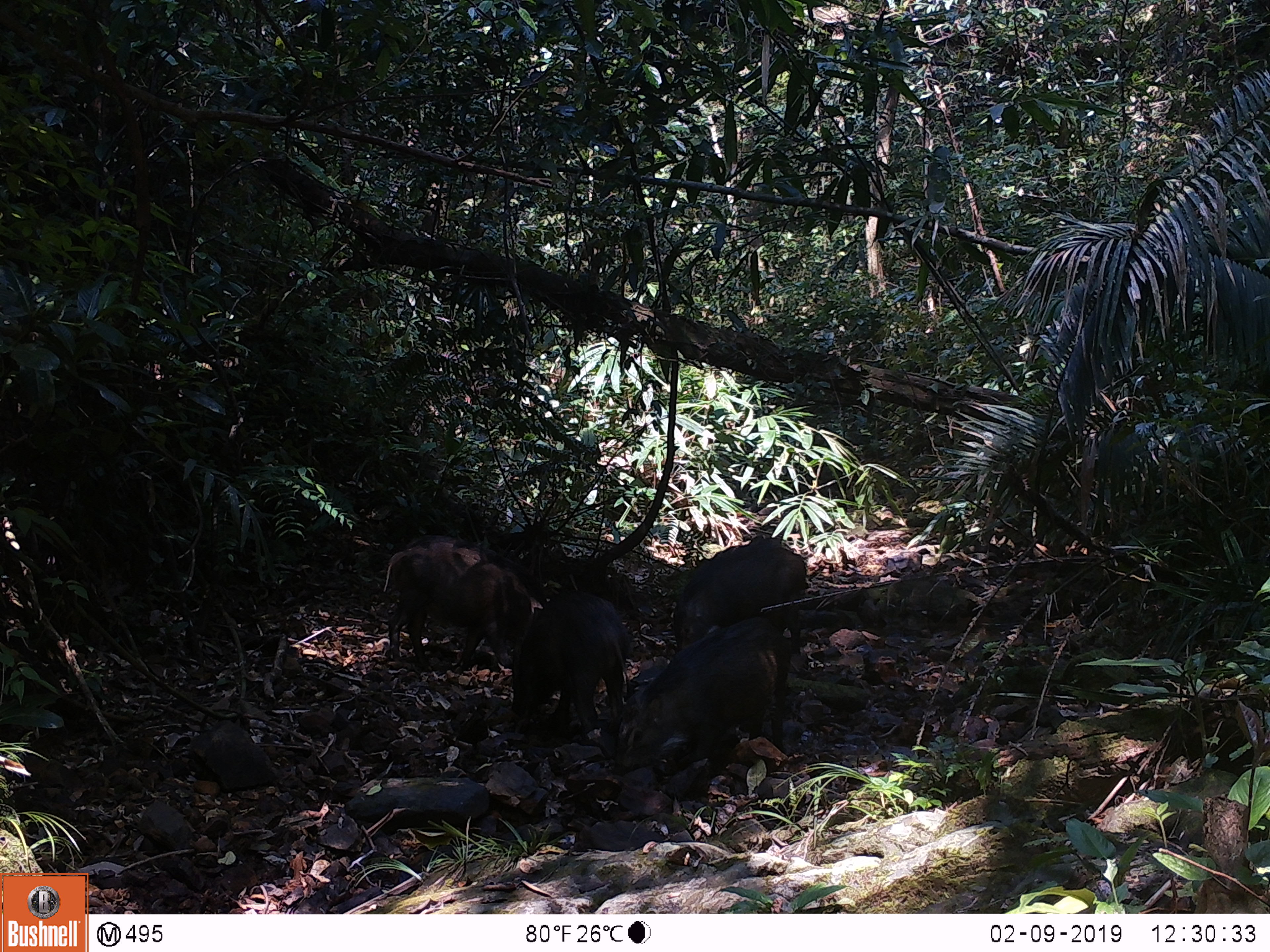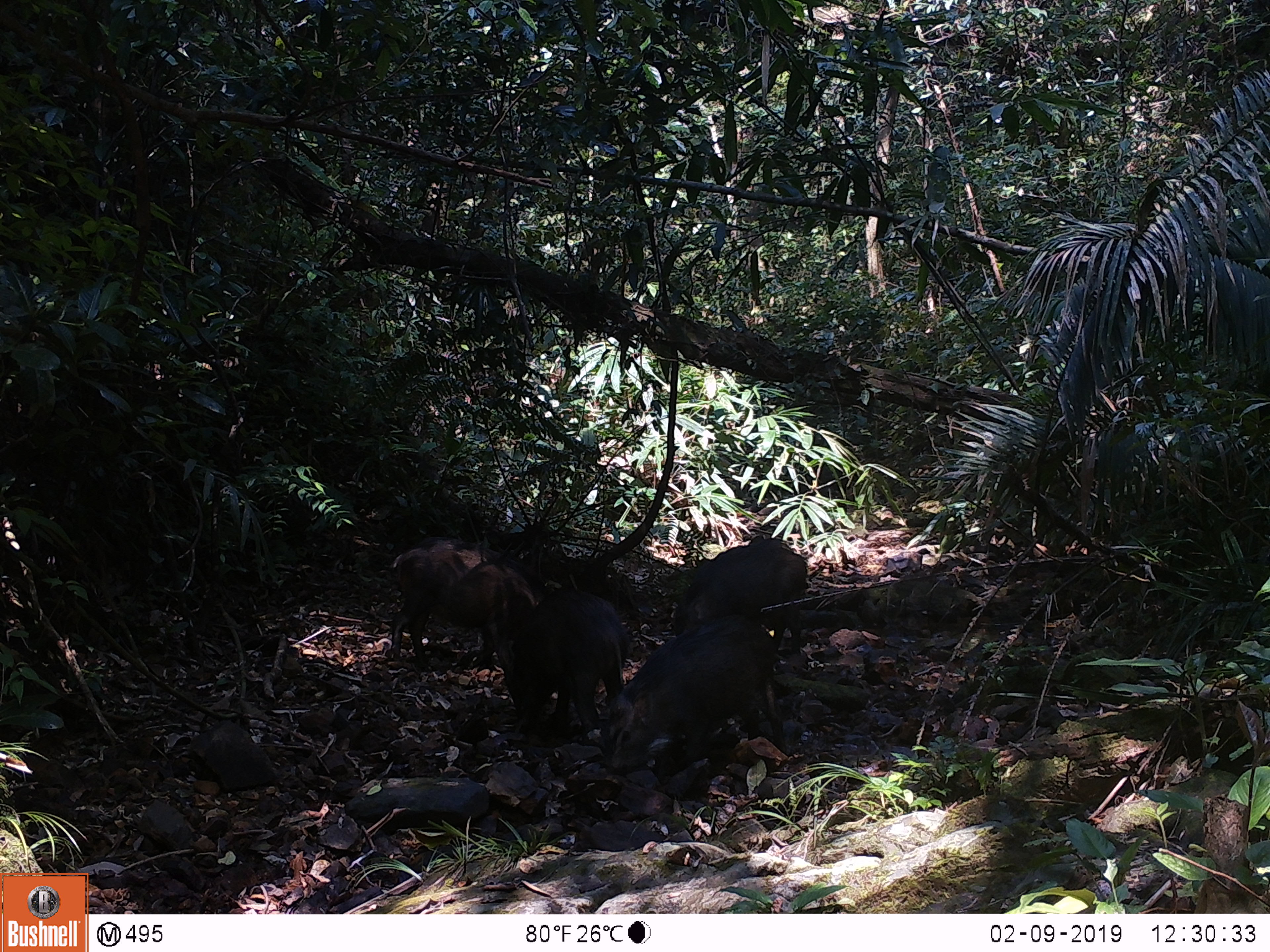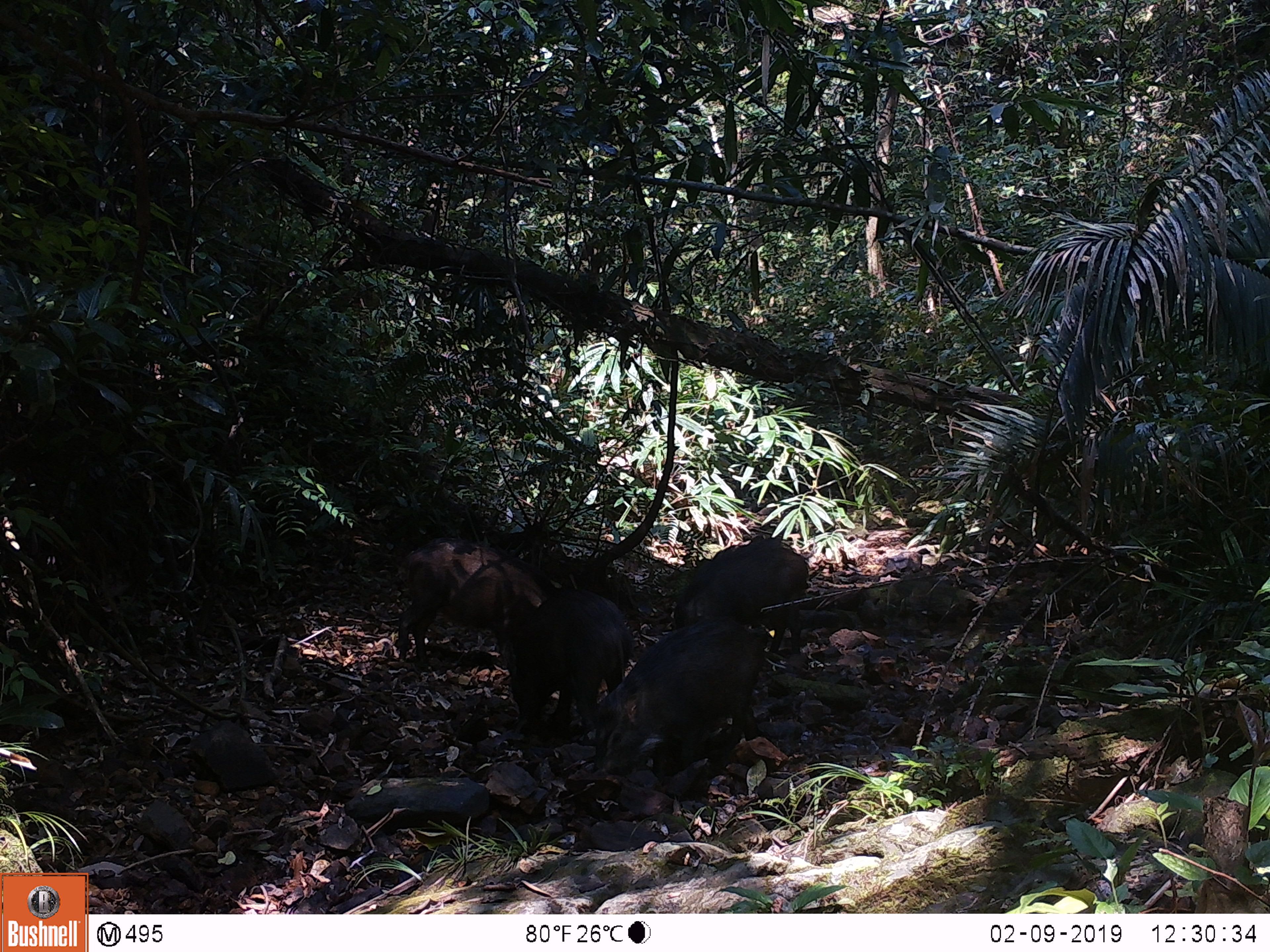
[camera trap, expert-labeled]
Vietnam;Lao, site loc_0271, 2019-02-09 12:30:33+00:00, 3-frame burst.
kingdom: Animalia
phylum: Chordata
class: Mammalia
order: Artiodactyla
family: Suidae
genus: Sus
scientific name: Sus scrofa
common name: eurasian wild pig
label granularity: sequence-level